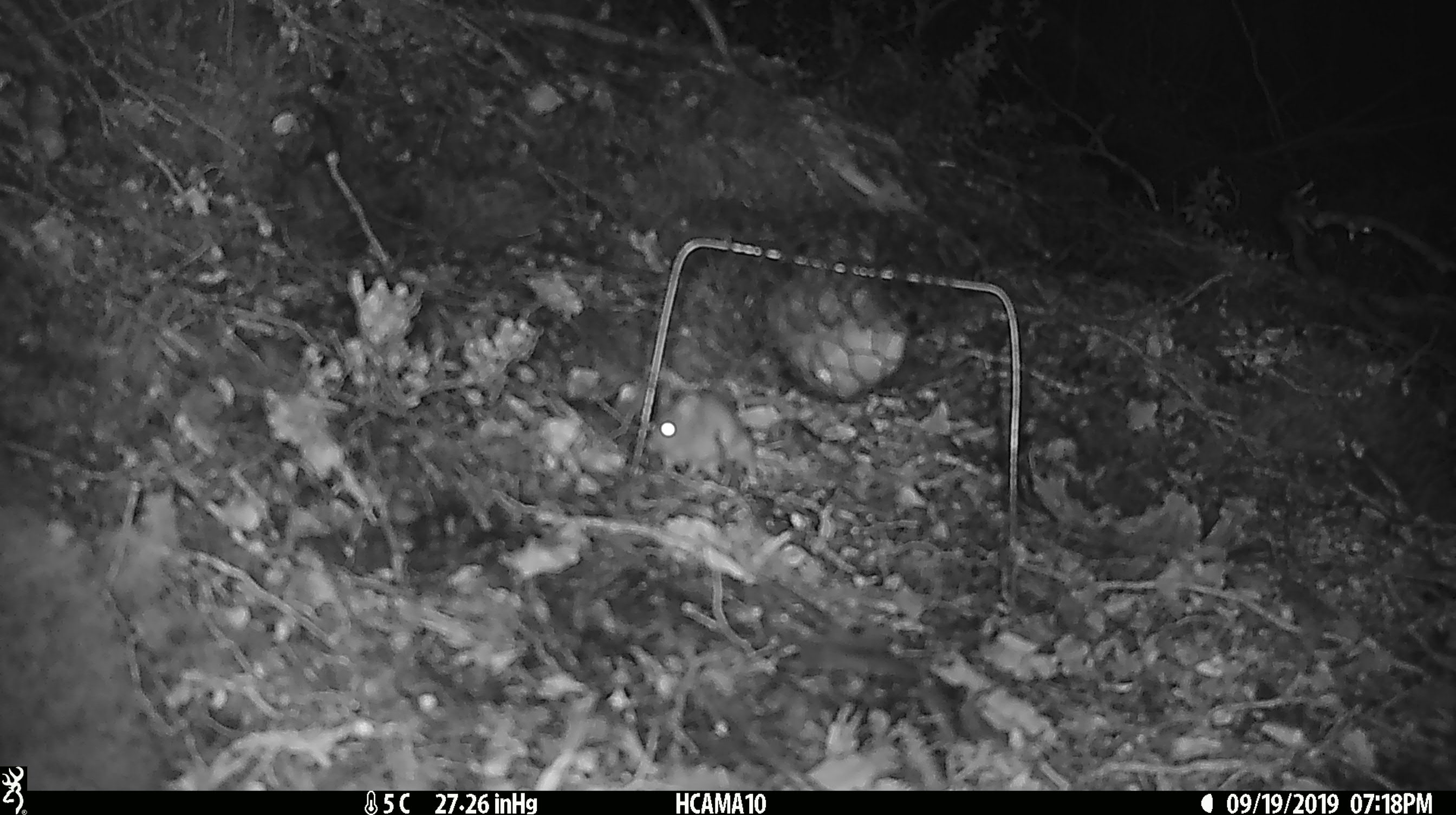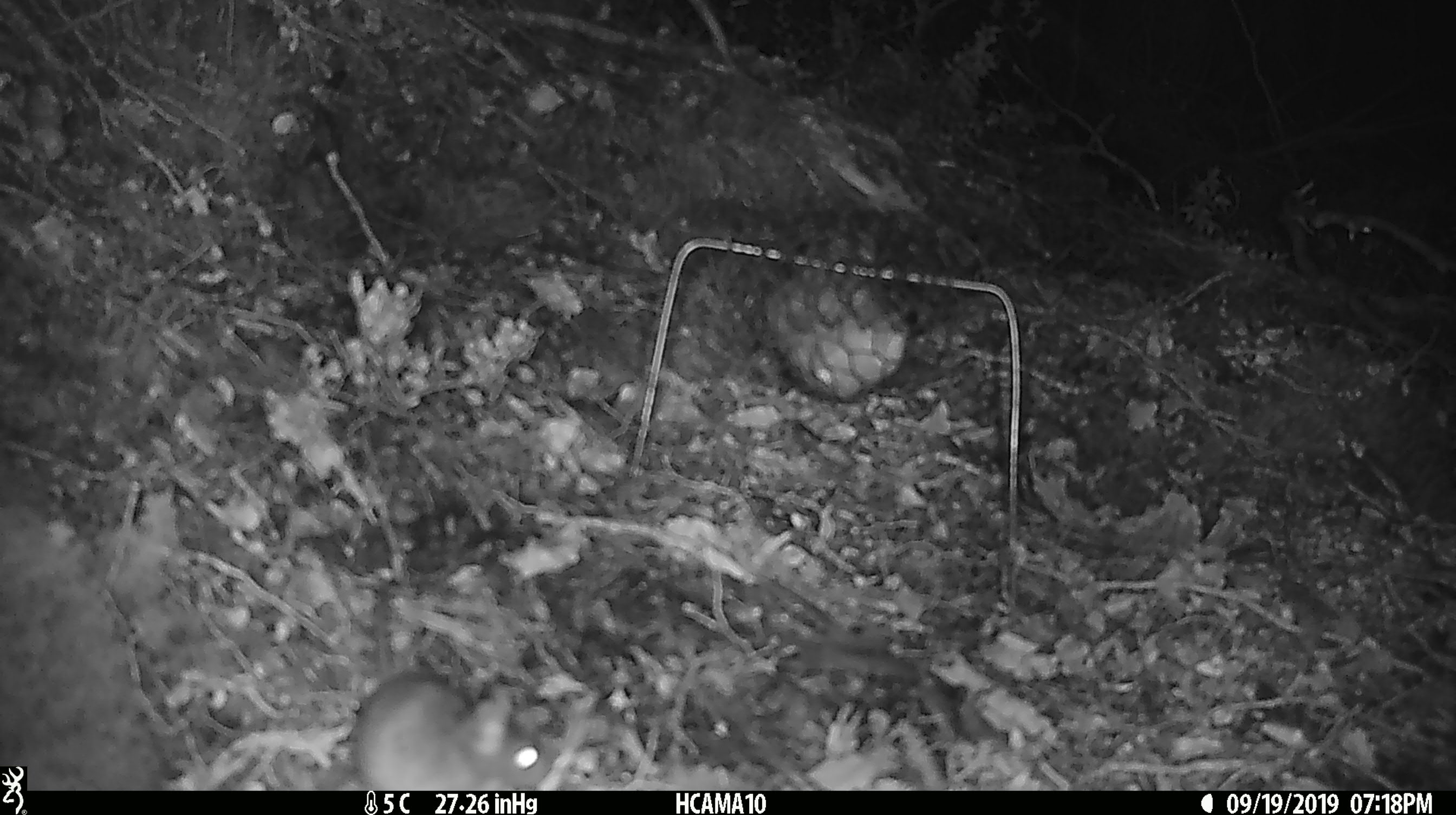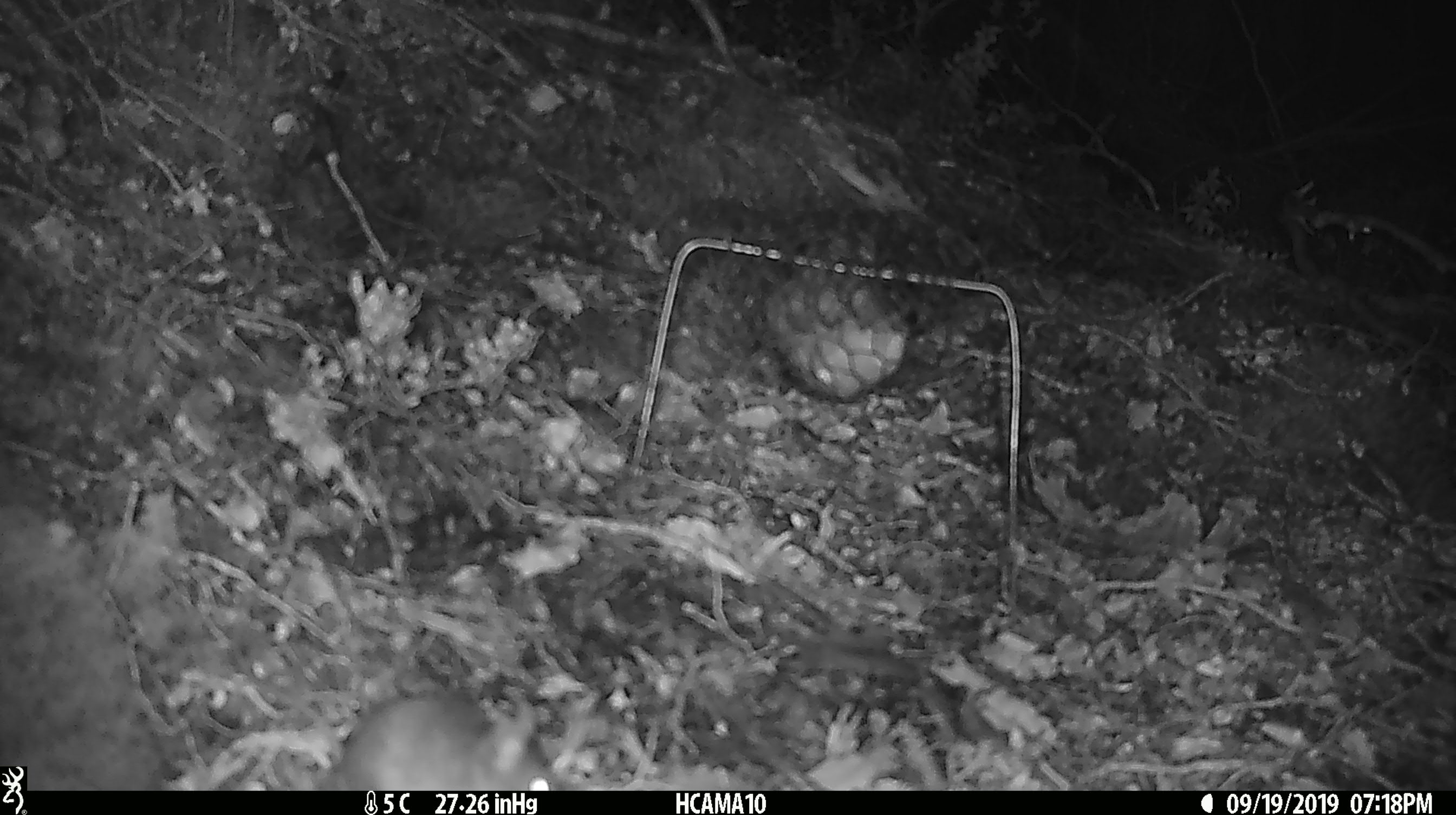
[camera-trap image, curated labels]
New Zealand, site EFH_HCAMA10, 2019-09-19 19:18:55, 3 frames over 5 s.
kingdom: Animalia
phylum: Chordata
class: Mammalia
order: Rodentia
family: Muridae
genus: Mus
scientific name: Mus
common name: mouse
Mouse (Mus).